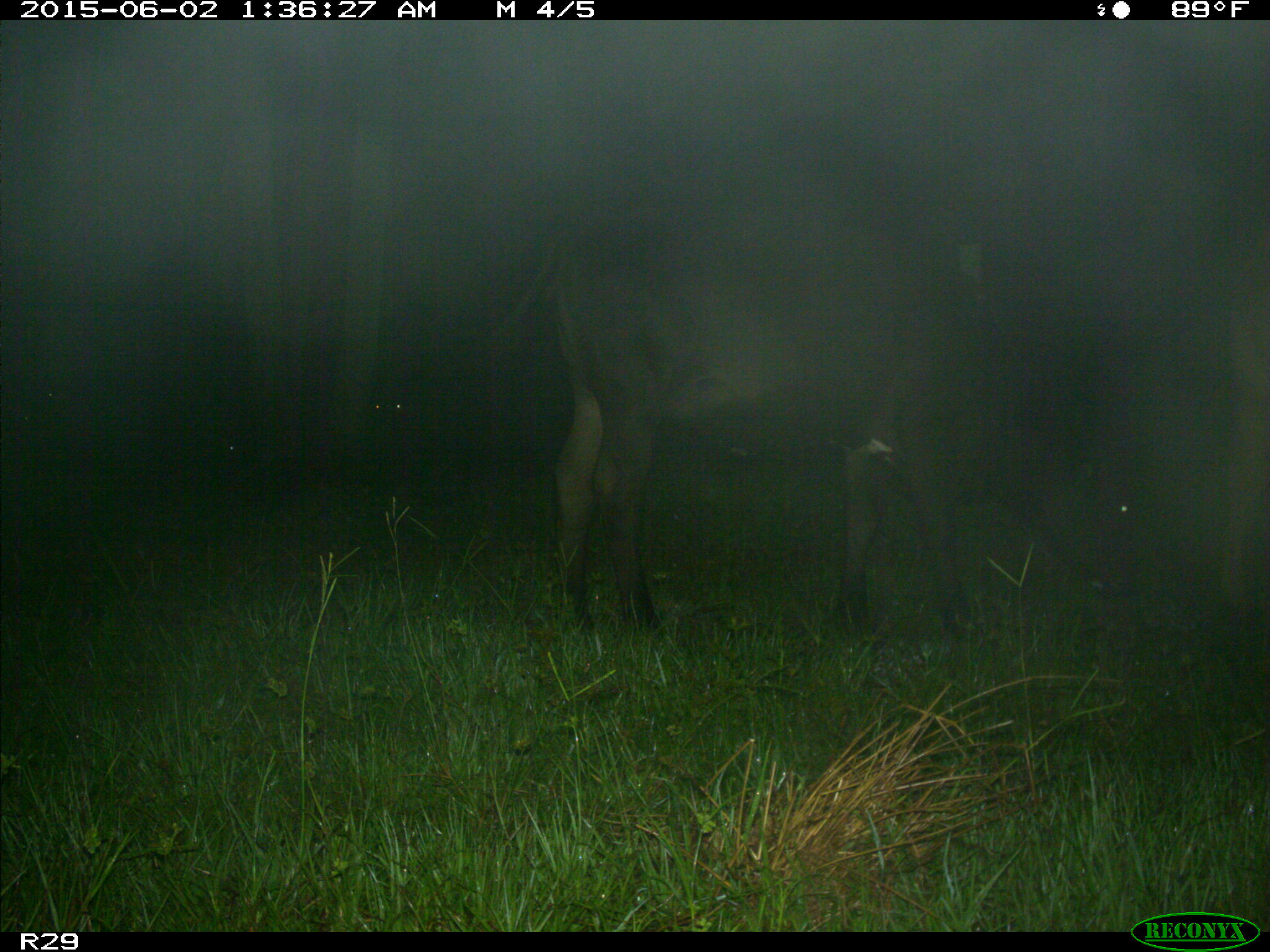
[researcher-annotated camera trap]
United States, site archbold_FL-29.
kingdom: Animalia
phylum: Chordata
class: Mammalia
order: Artiodactyla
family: Bovidae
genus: Bos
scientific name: Bos taurus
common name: domestic cow